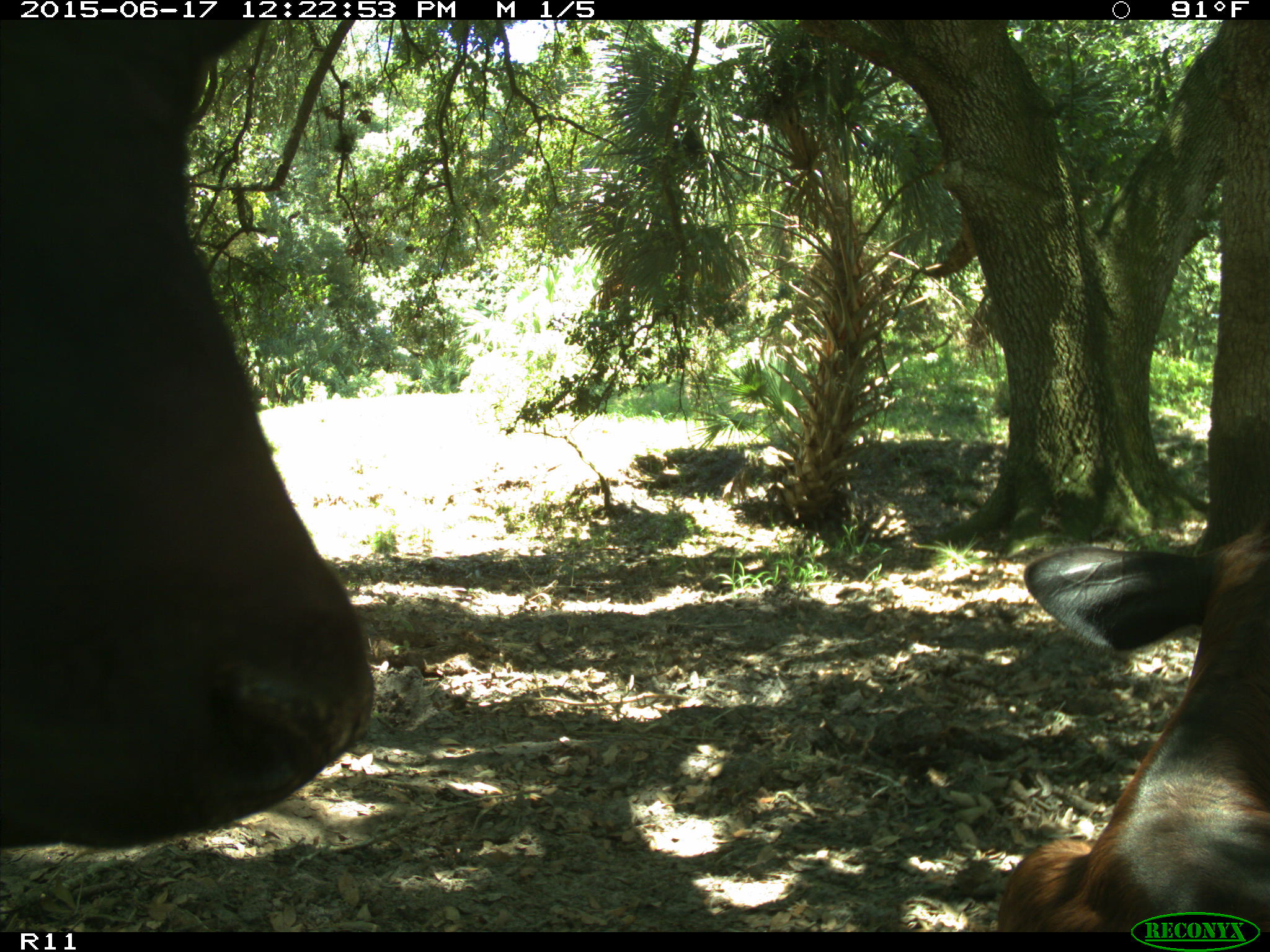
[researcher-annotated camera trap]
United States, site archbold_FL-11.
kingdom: Animalia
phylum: Chordata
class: Mammalia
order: Artiodactyla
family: Bovidae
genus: Bos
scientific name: Bos taurus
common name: domestic cow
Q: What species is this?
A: Bos taurus (domestic cow).